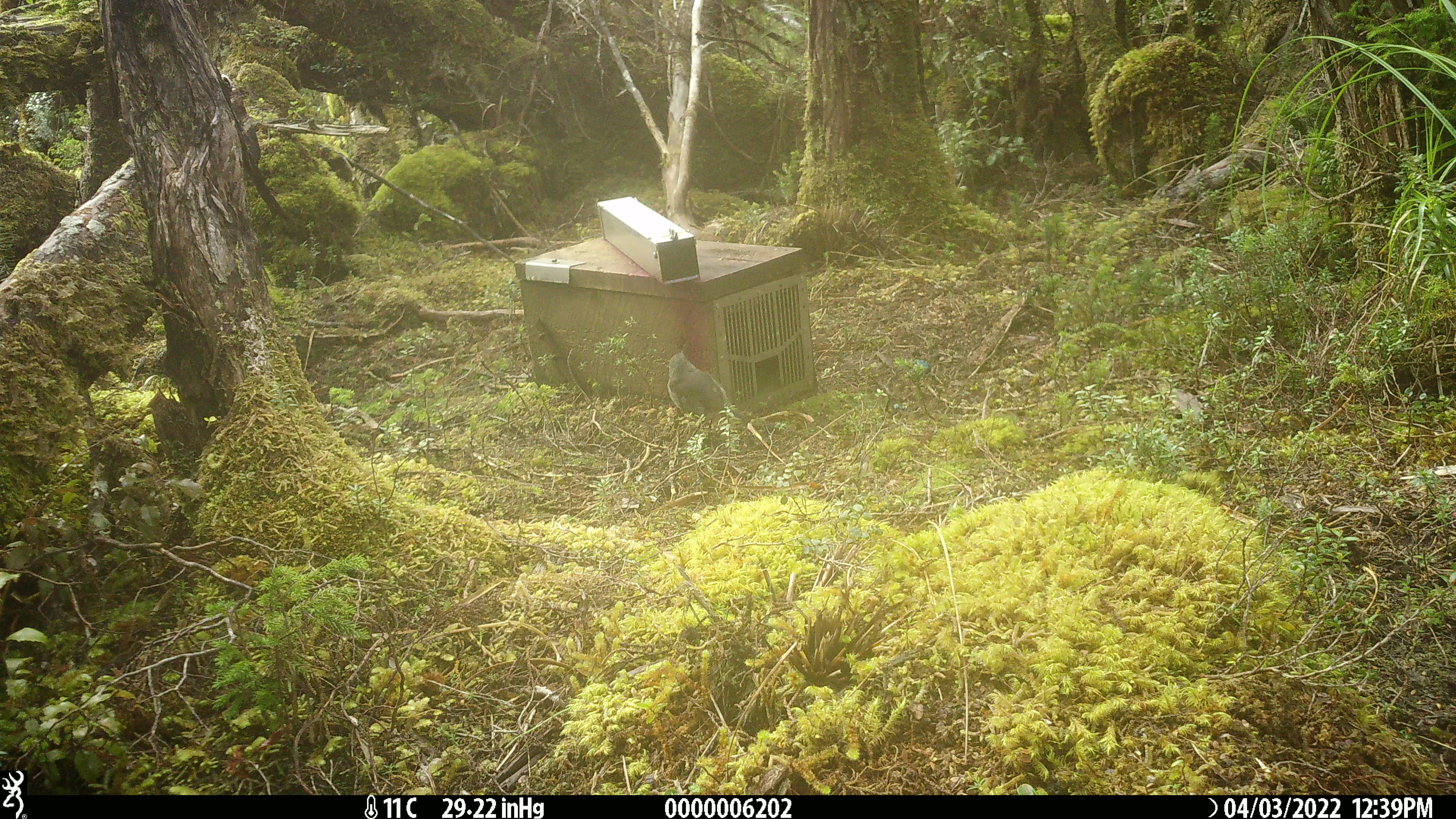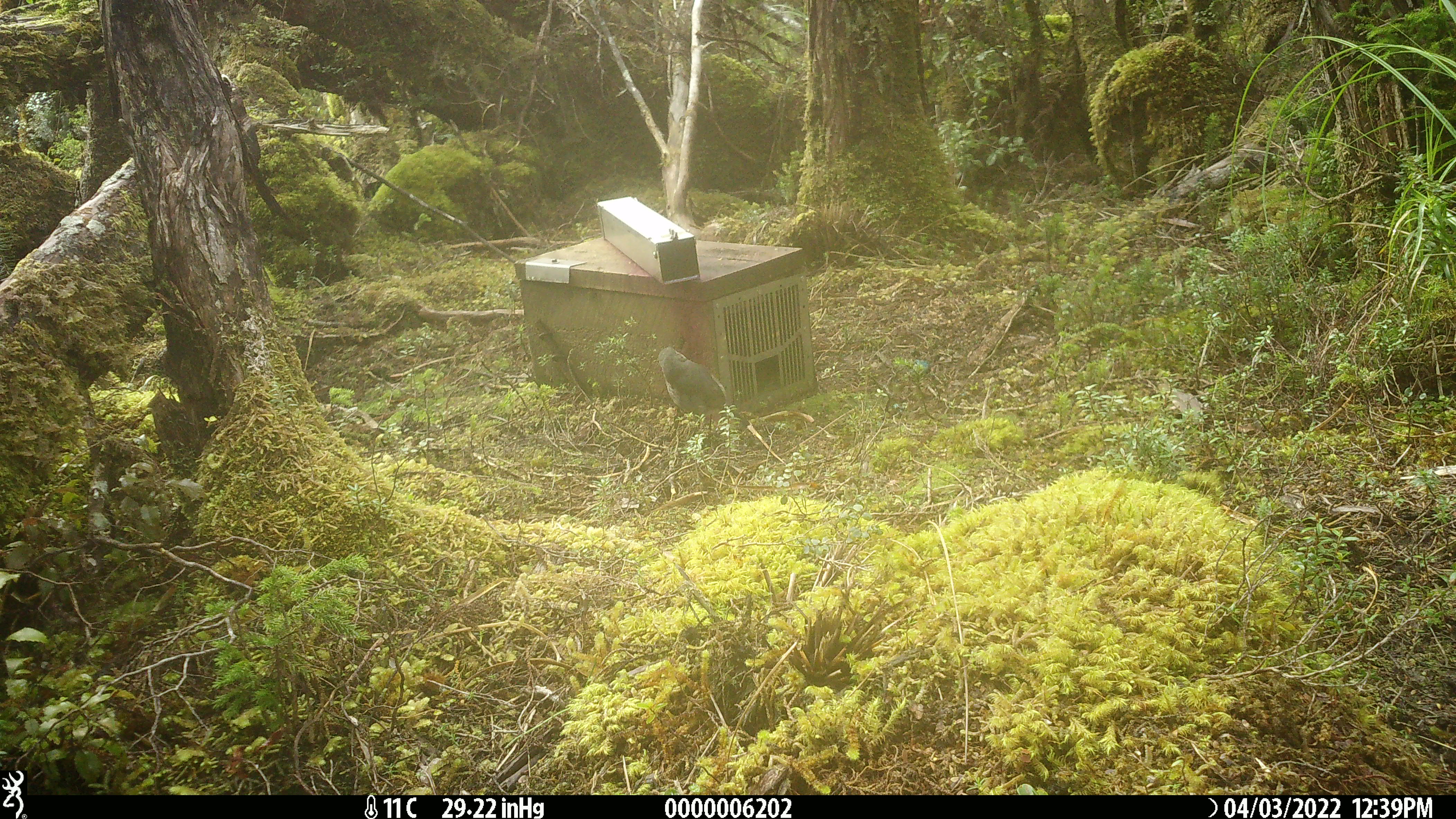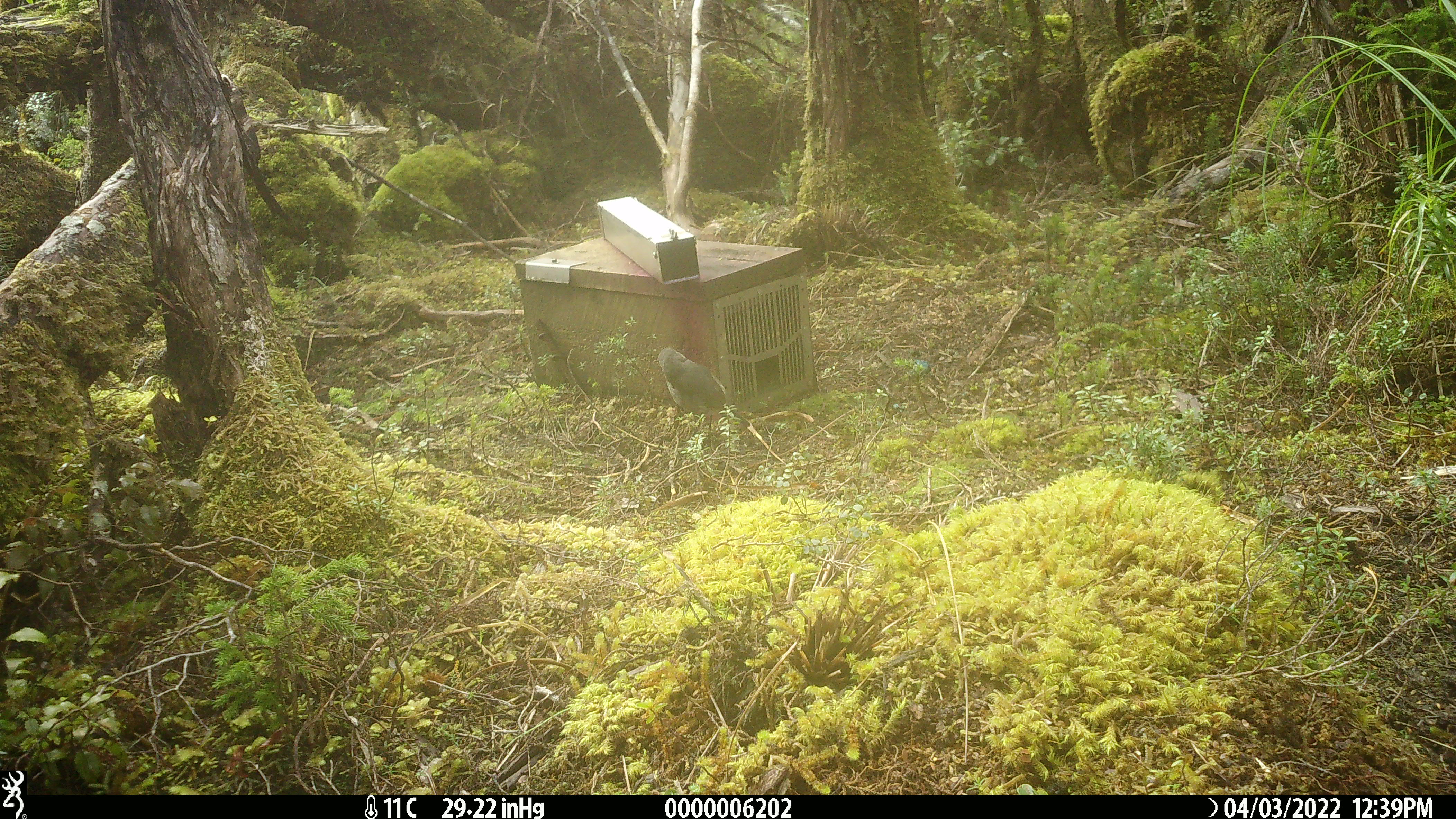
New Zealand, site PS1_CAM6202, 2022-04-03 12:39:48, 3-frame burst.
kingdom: Animalia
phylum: Chordata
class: Aves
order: Passeriformes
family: Petroicidae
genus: Petroica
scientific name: Petroica australis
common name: new zealand robin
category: robin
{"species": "robin (new zealand robin) (Petroica australis)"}